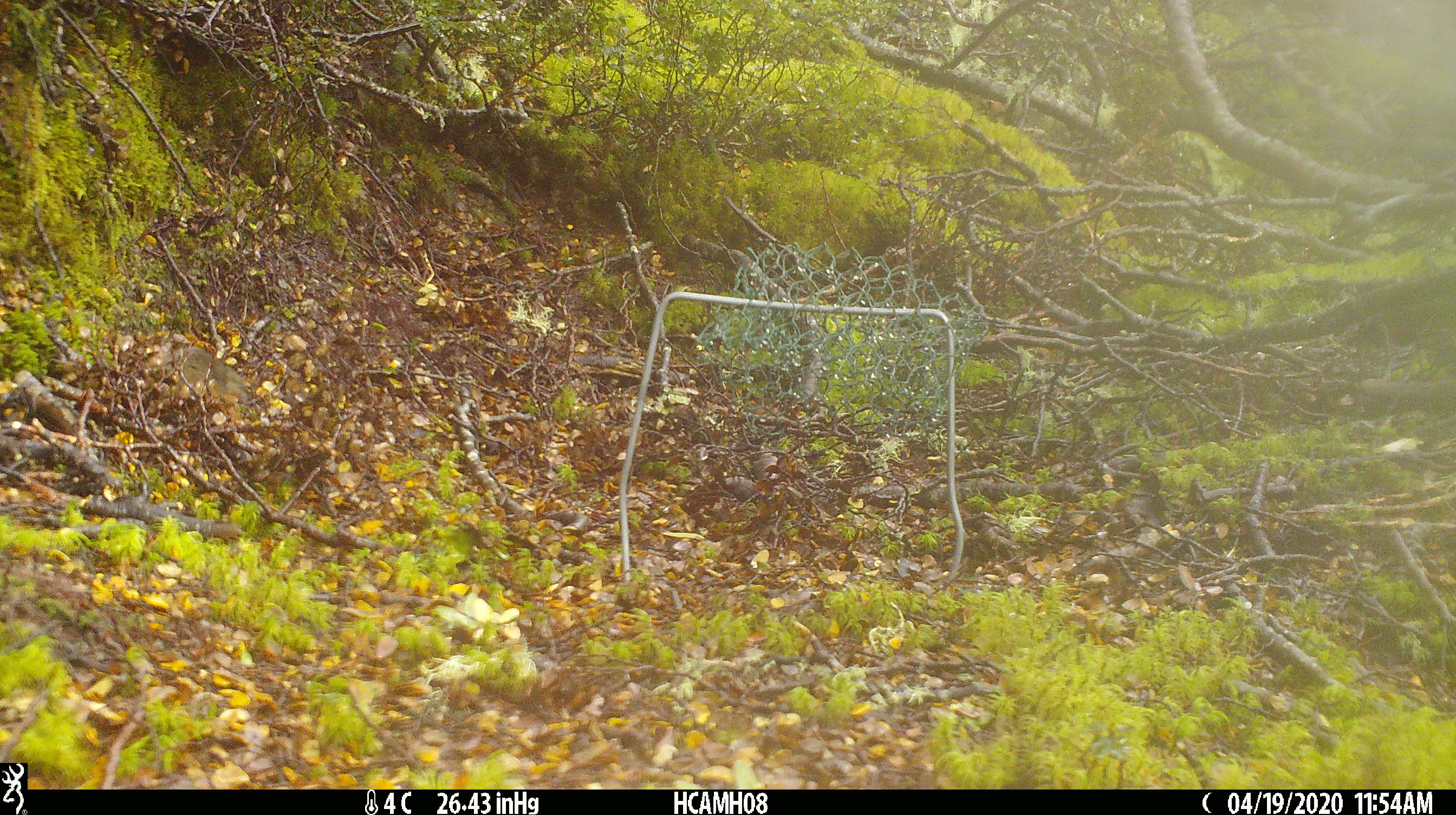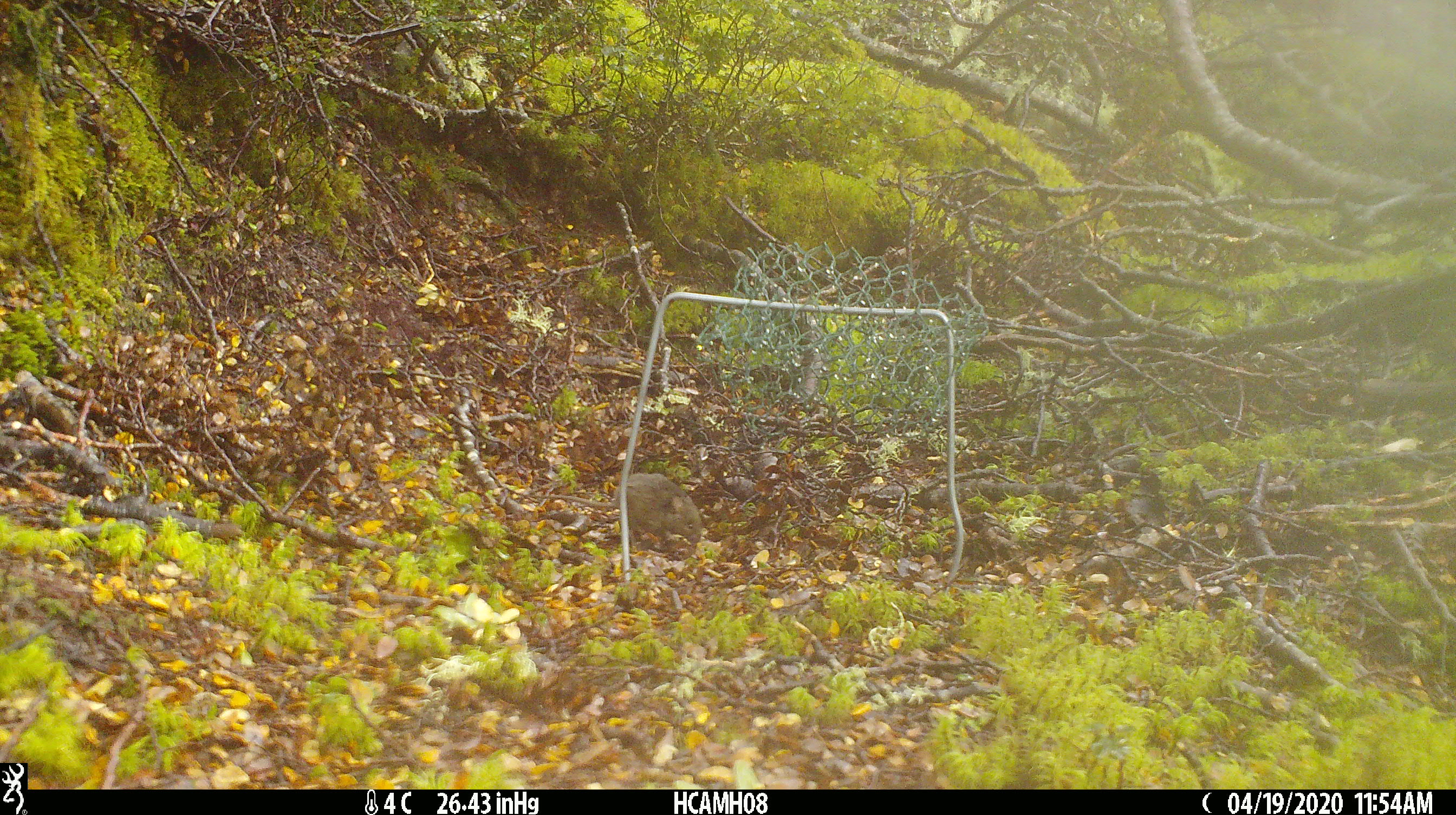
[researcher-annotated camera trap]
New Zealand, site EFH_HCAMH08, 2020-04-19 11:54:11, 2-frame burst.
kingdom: Animalia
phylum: Chordata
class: Mammalia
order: Rodentia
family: Muridae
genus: Mus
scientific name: Mus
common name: mouse